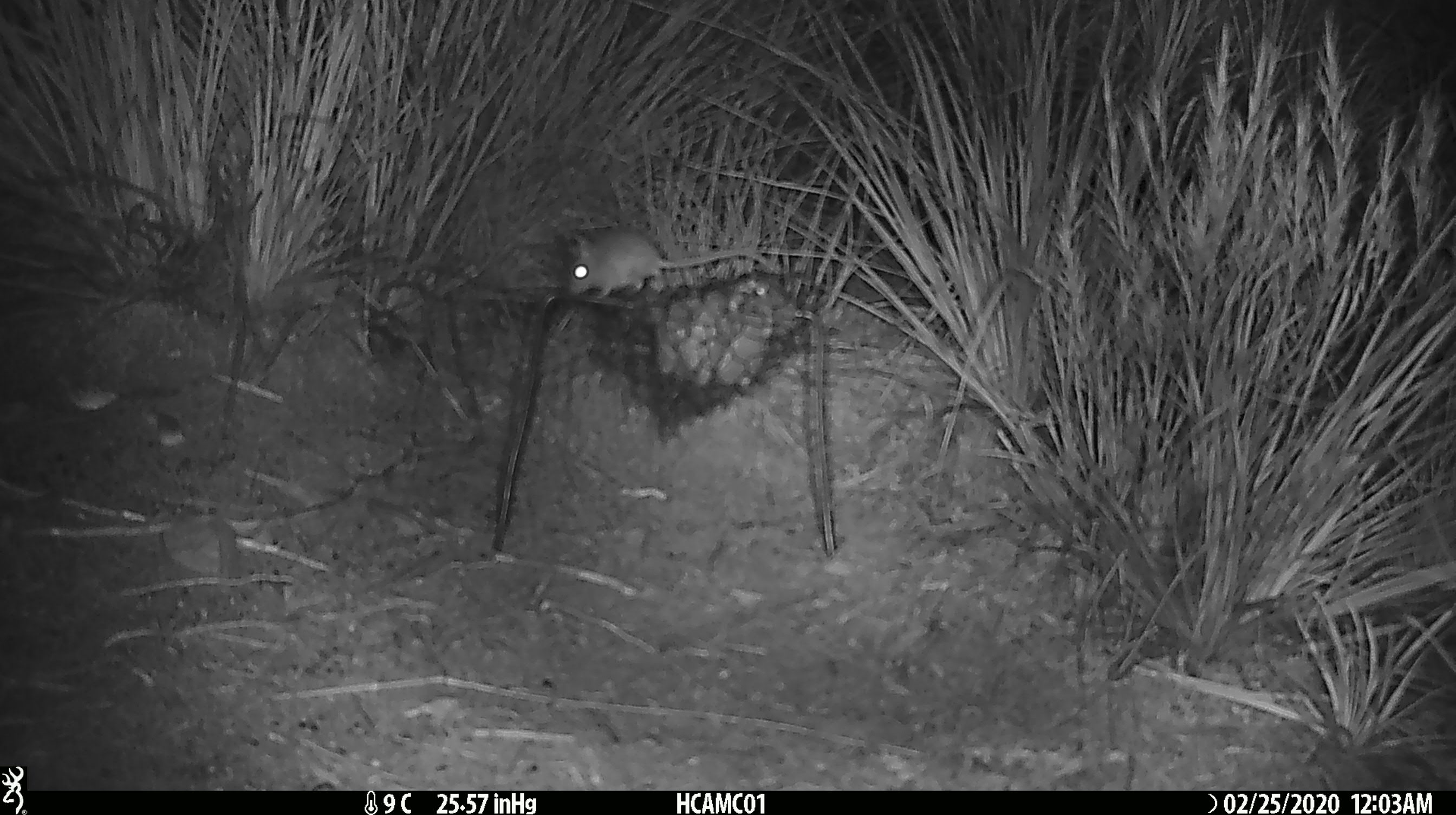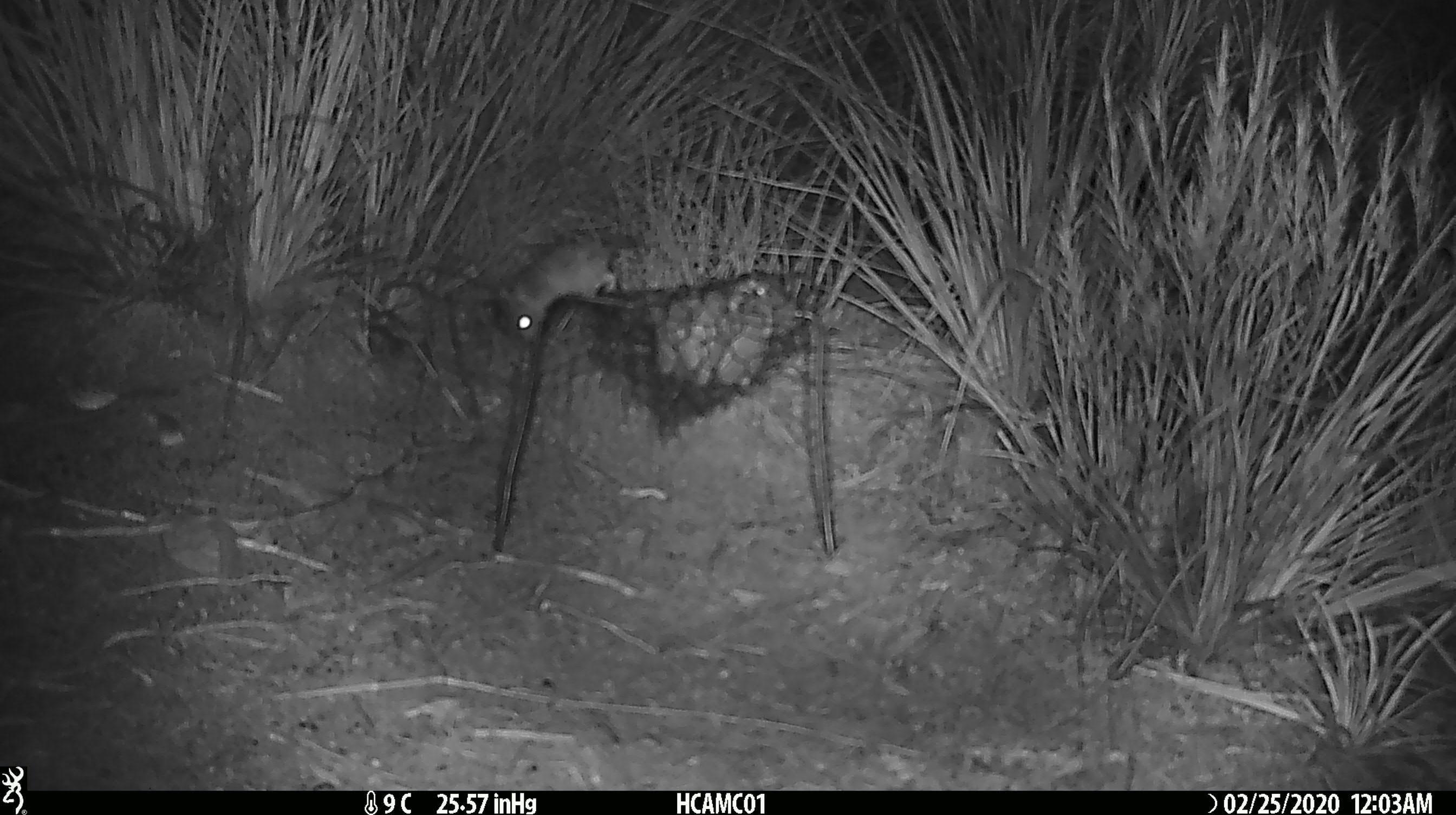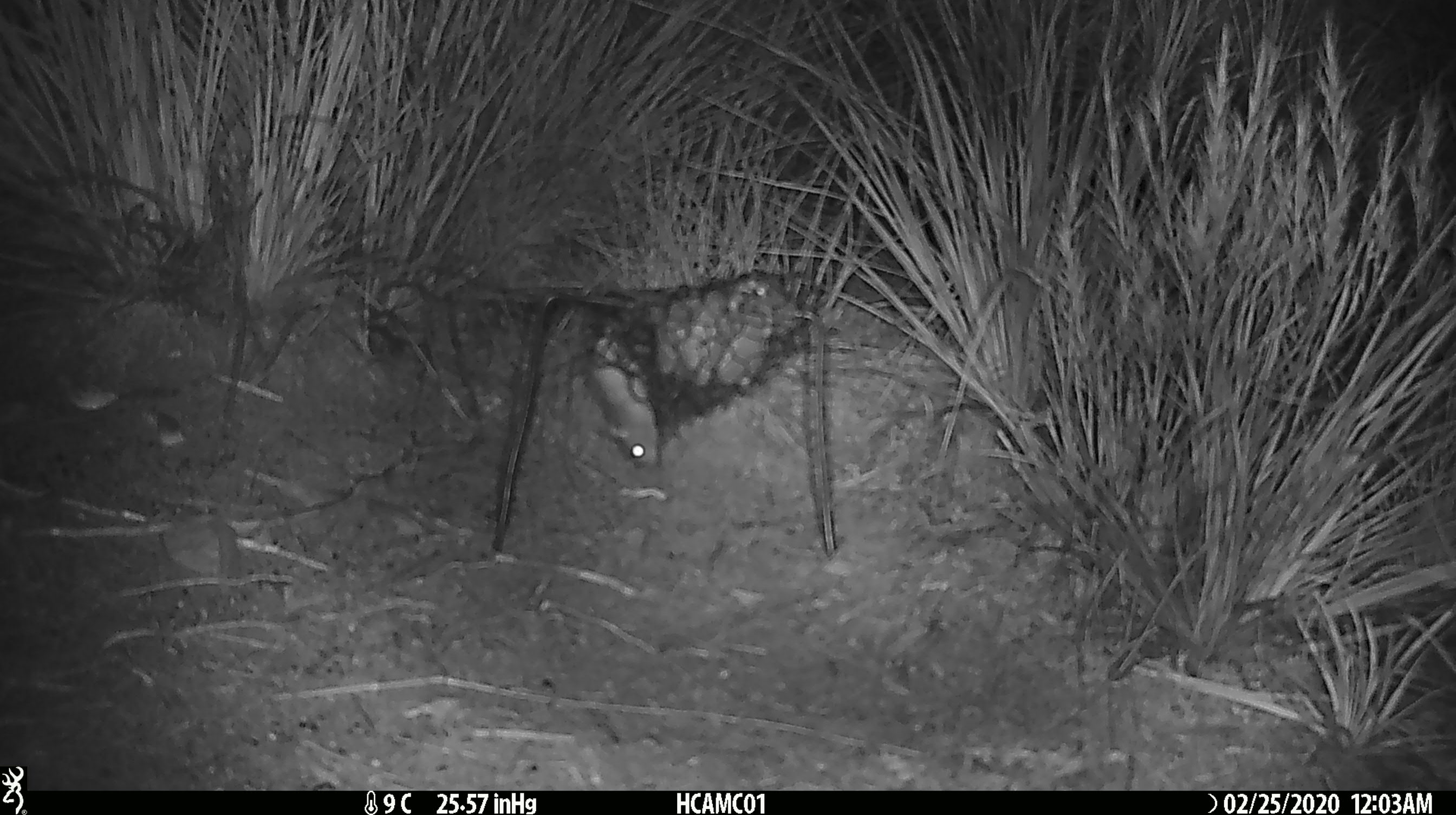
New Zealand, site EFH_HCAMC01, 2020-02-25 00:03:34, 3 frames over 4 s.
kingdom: Animalia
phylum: Chordata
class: Mammalia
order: Rodentia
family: Muridae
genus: Mus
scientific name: Mus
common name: mouse